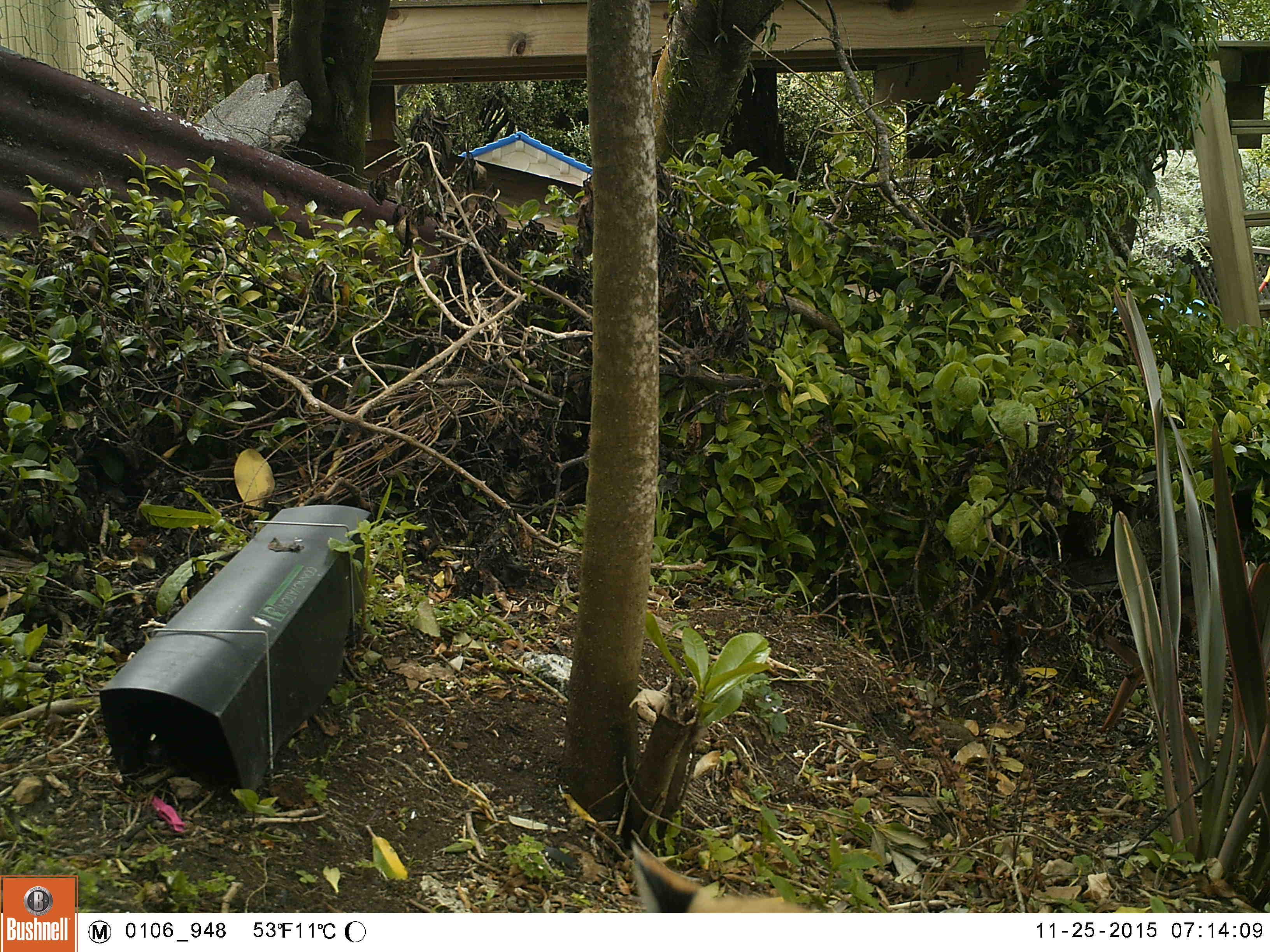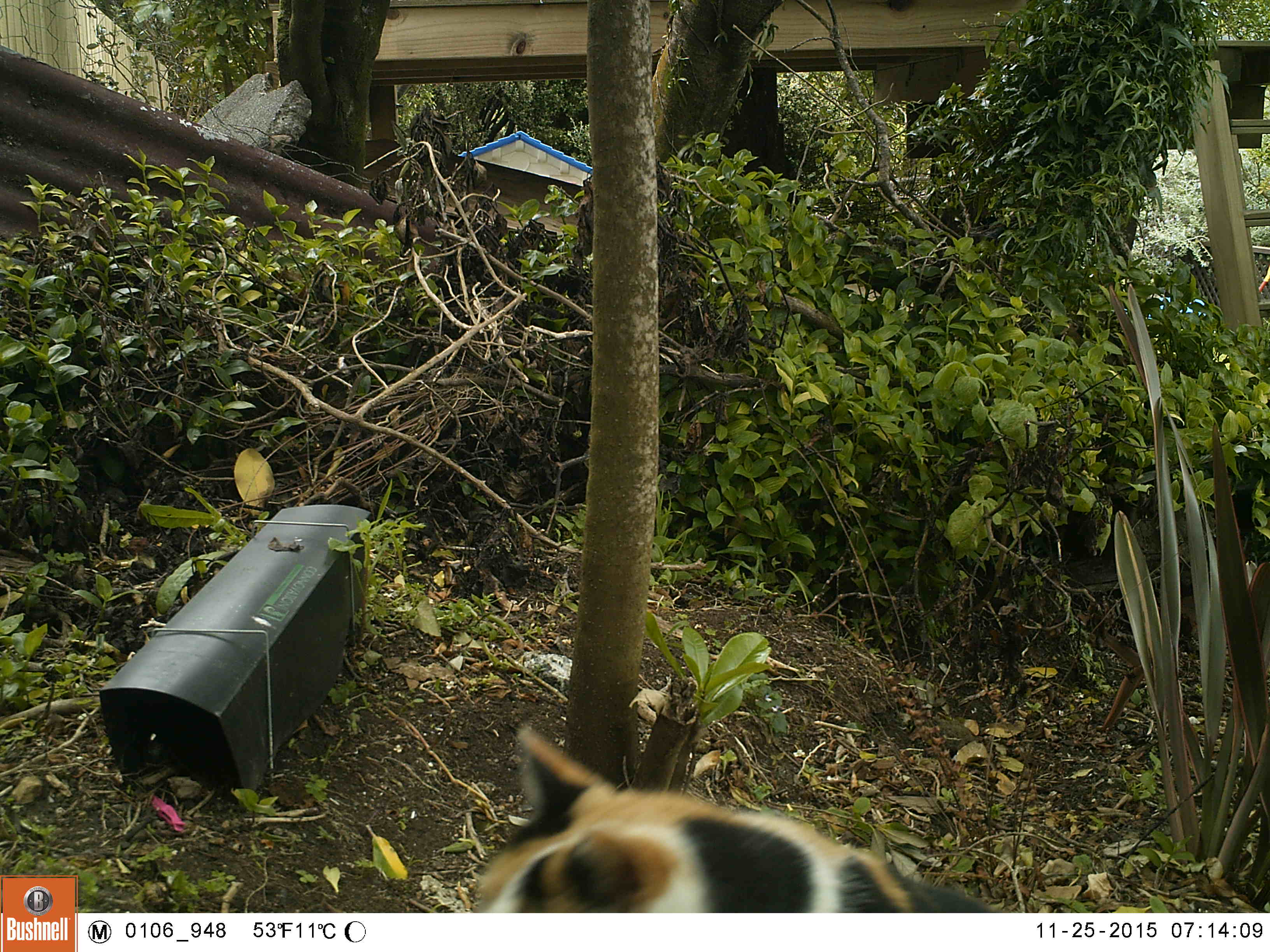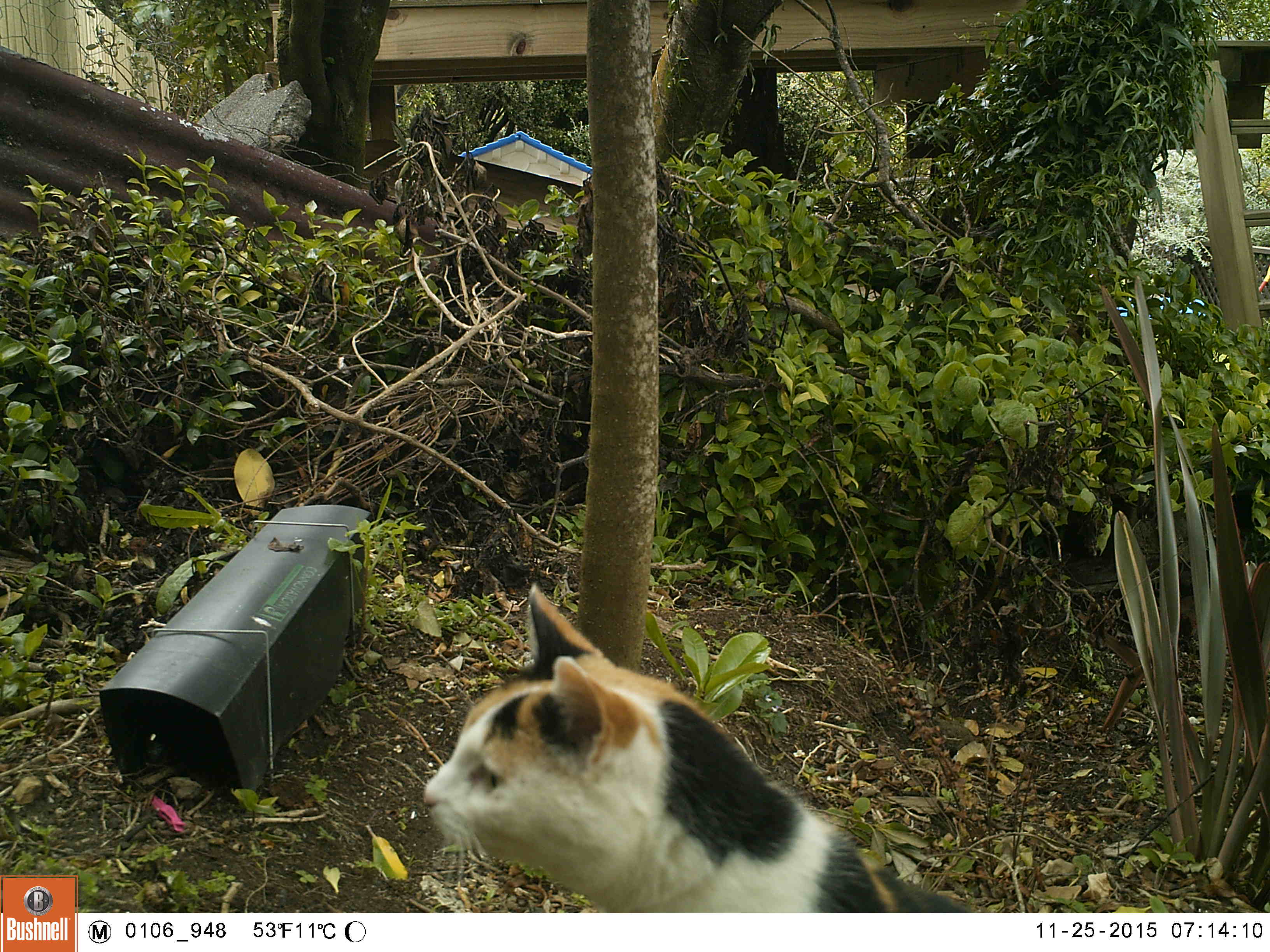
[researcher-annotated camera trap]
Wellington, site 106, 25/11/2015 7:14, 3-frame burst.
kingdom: Animalia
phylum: Chordata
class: Mammalia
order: Carnivora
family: Felidae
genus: Felis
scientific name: Felis catus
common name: cat